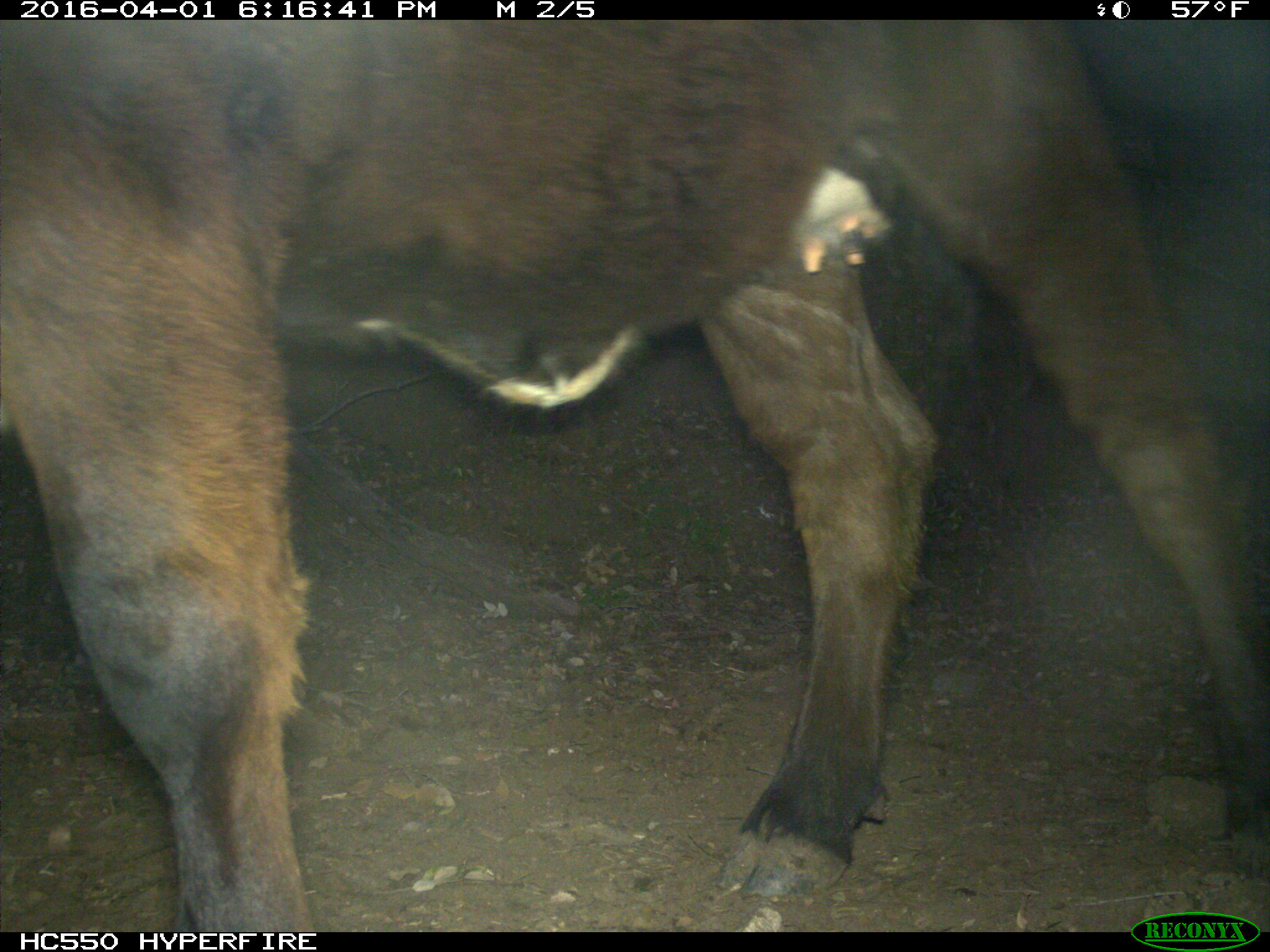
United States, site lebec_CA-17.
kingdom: Animalia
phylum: Chordata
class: Mammalia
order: Artiodactyla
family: Bovidae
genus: Bos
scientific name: Bos taurus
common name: domestic cow